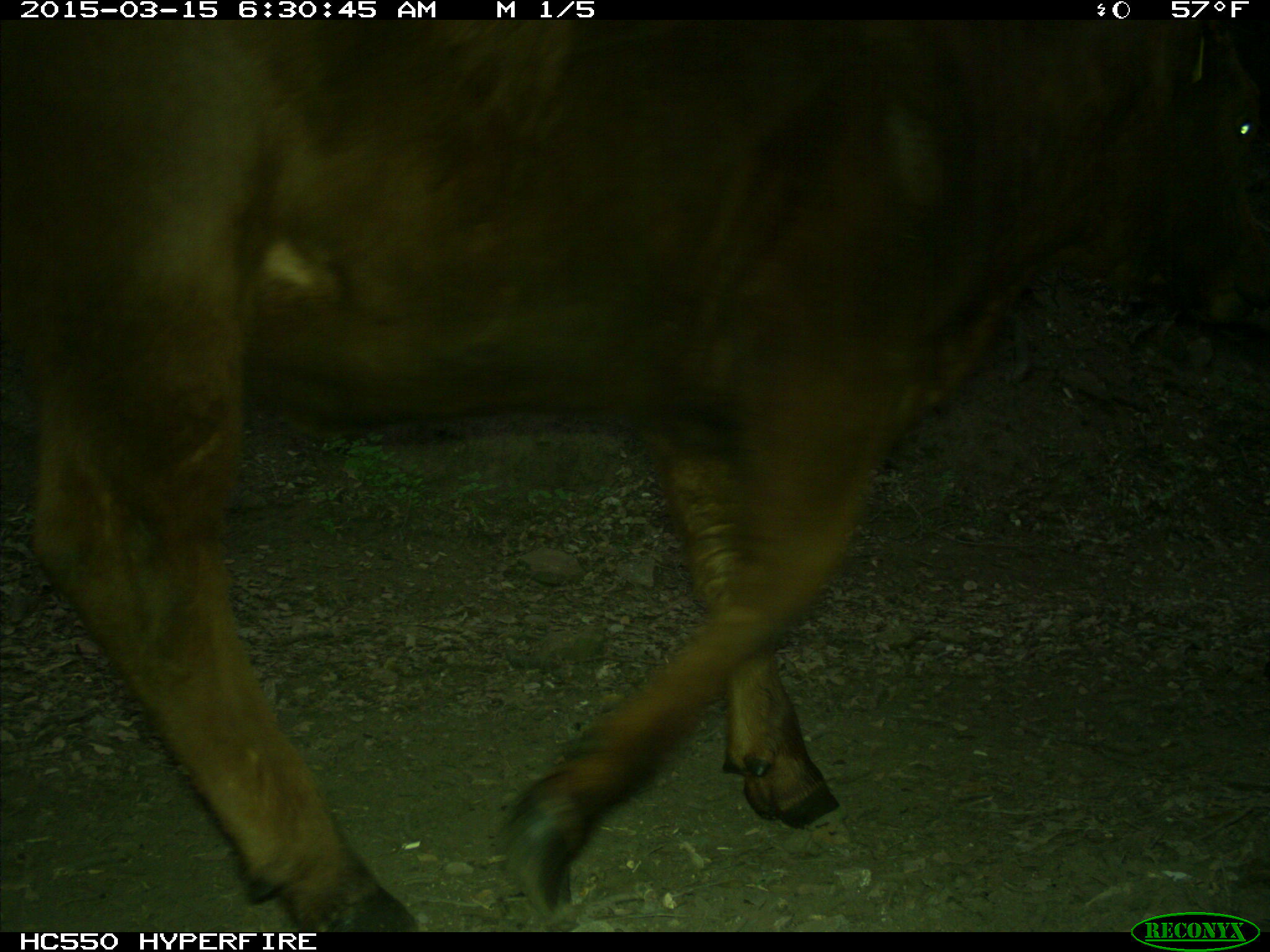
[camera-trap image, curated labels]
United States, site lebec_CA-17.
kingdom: Animalia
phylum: Chordata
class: Mammalia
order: Artiodactyla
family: Bovidae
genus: Bos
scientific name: Bos taurus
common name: domestic cow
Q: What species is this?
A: Bos taurus (domestic cow).